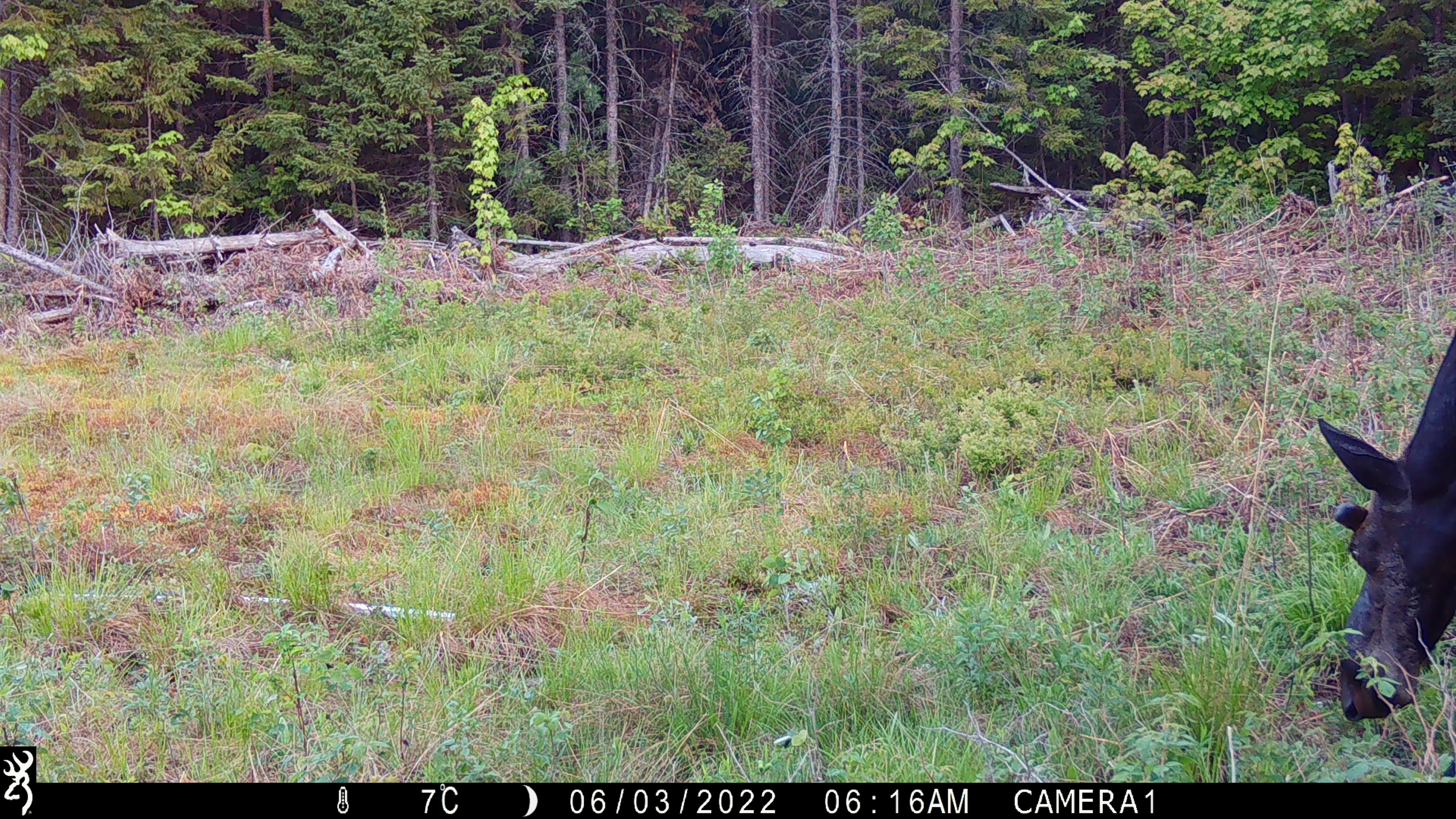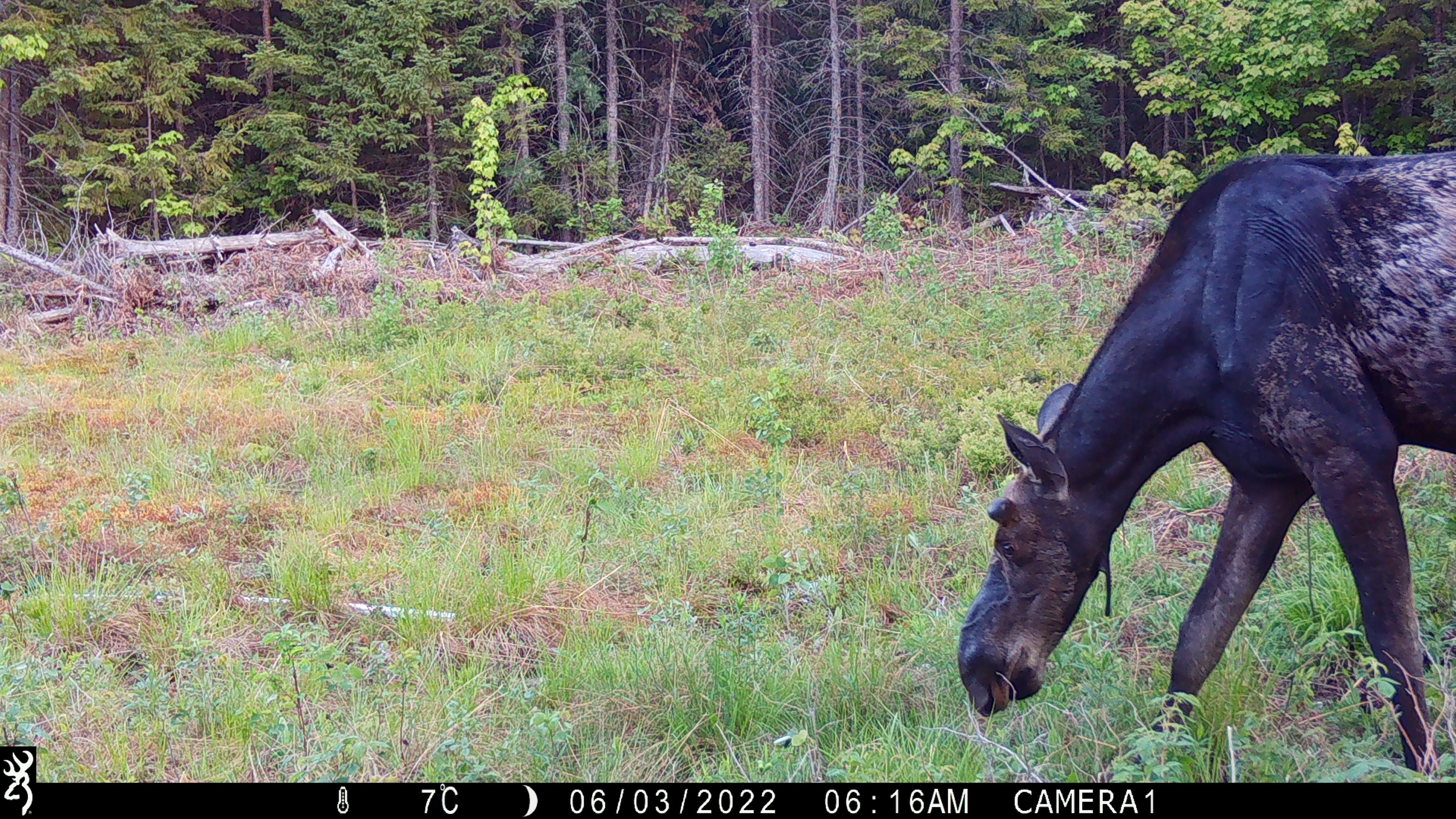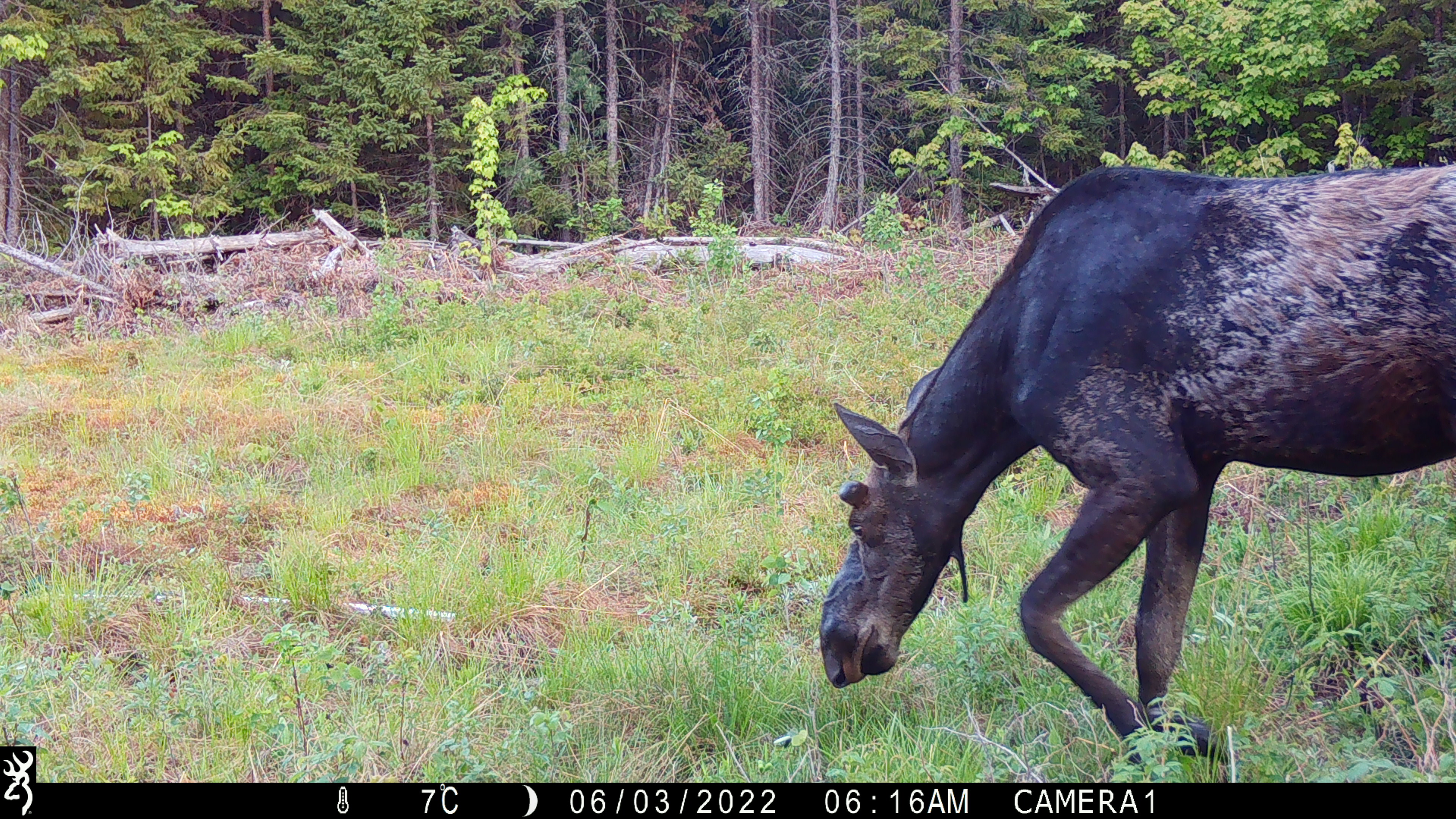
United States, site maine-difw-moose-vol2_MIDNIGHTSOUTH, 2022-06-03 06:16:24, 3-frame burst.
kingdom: Animalia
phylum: Chordata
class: Mammalia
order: Artiodactyla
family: Cervidae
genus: Alces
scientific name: Alces alces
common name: moose